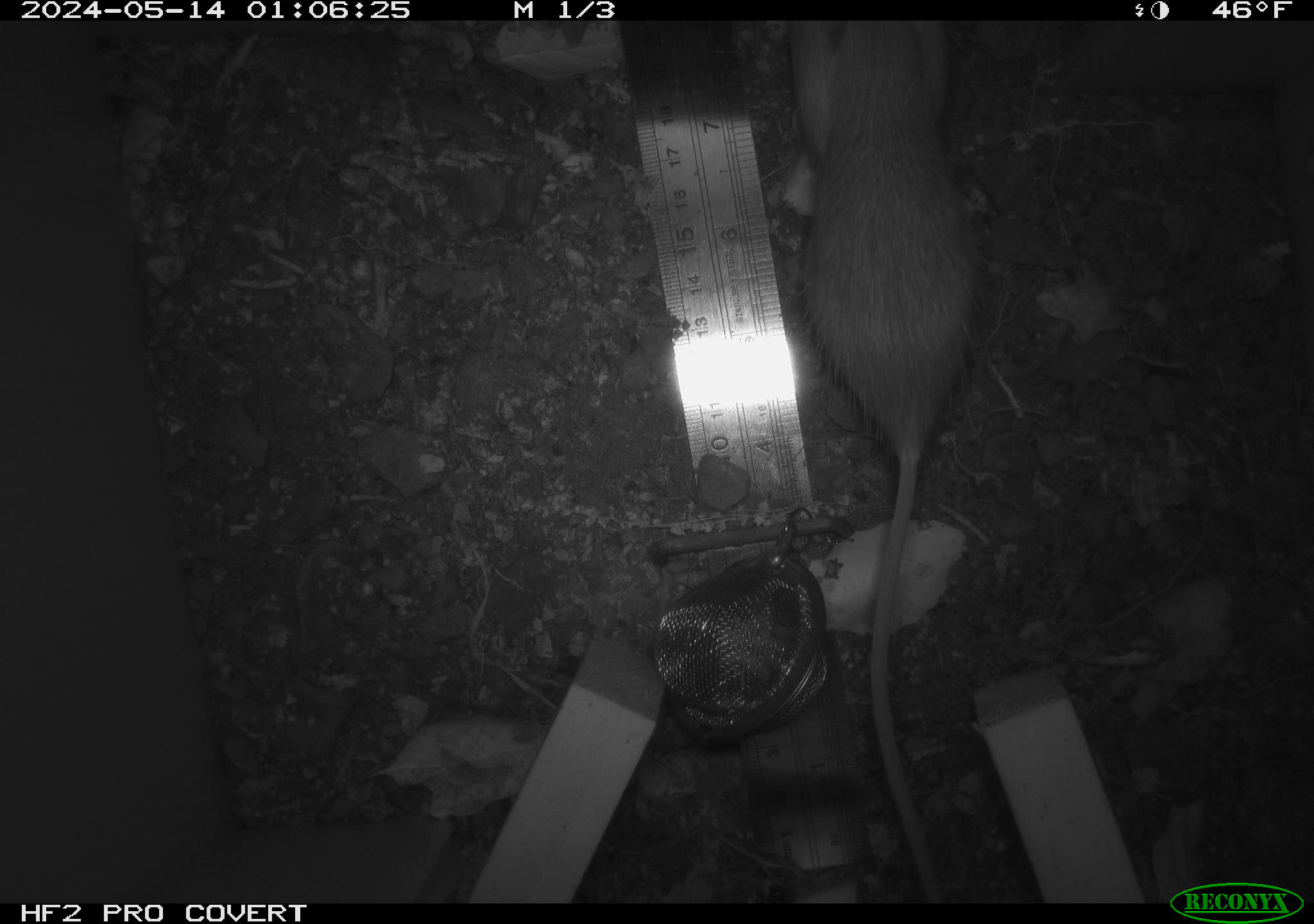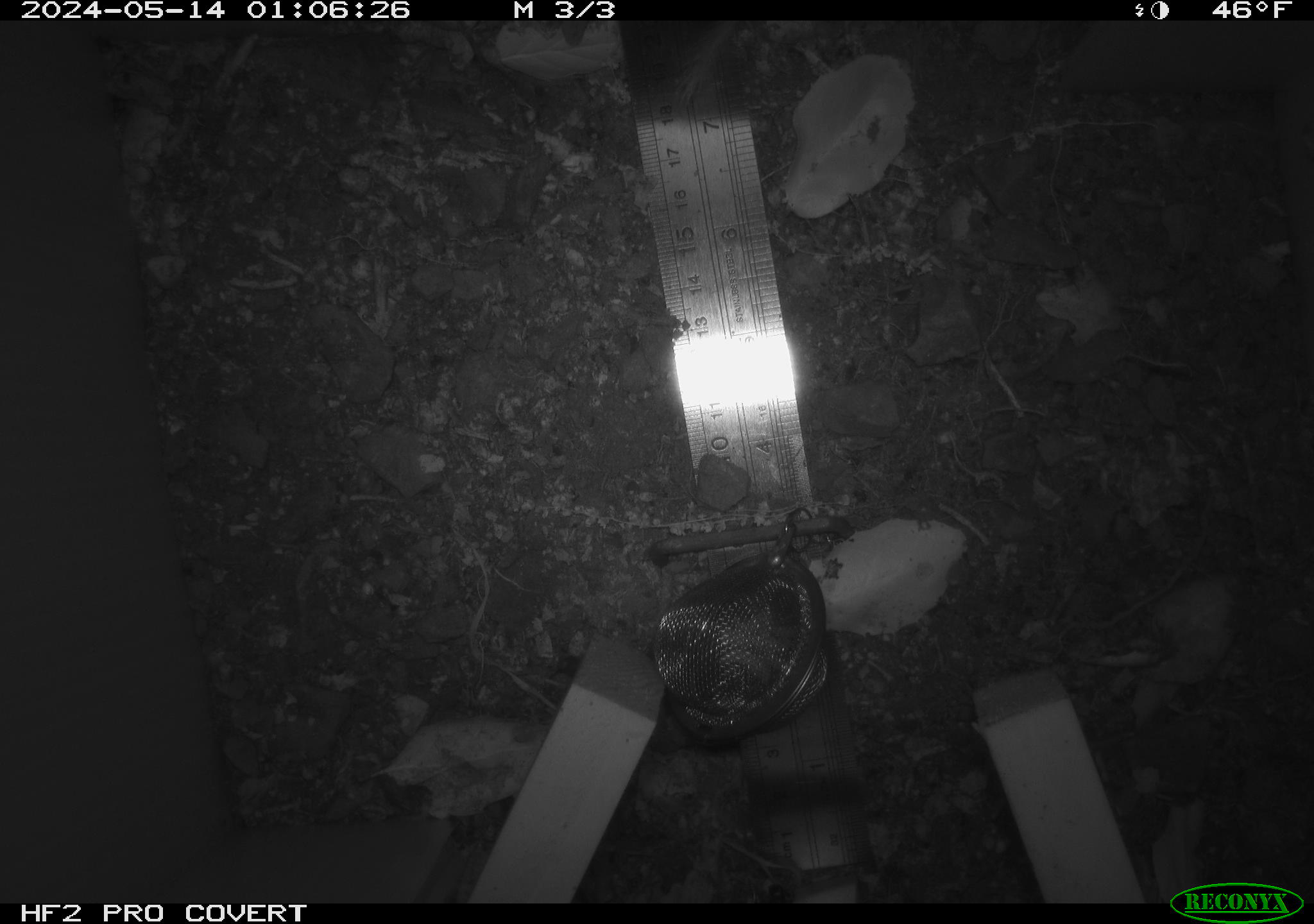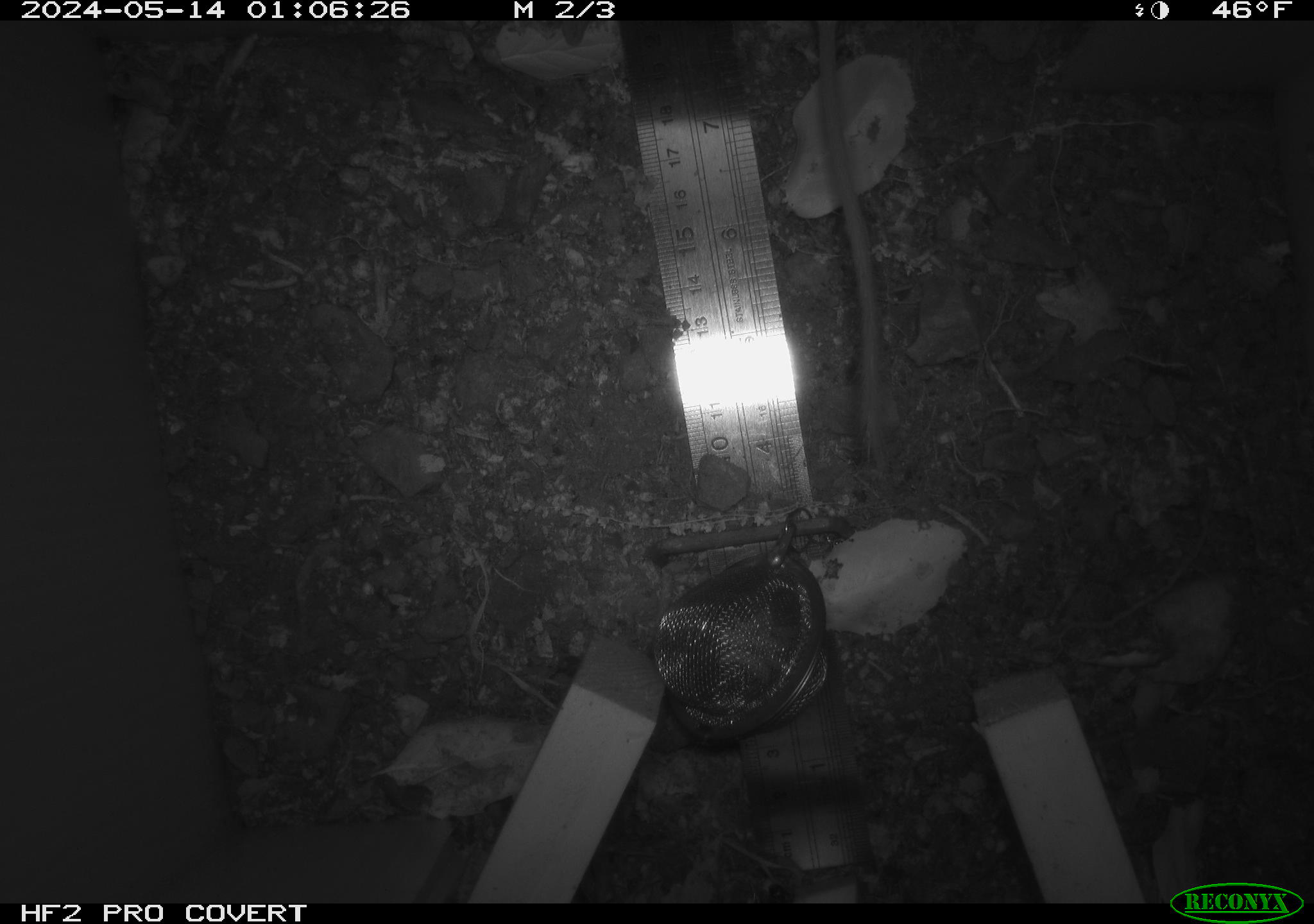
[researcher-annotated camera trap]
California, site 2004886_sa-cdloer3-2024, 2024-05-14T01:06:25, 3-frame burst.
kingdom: Animalia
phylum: Chordata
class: Mammalia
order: Rodentia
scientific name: Rodentia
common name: mouse species